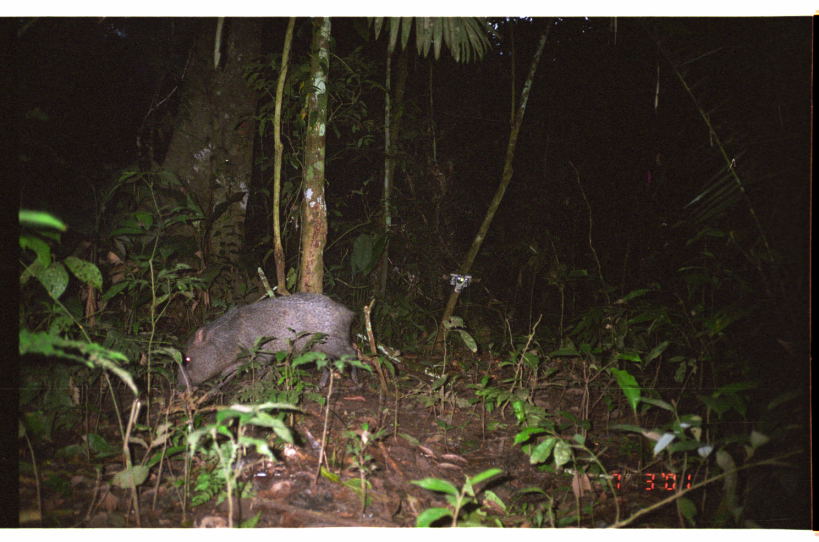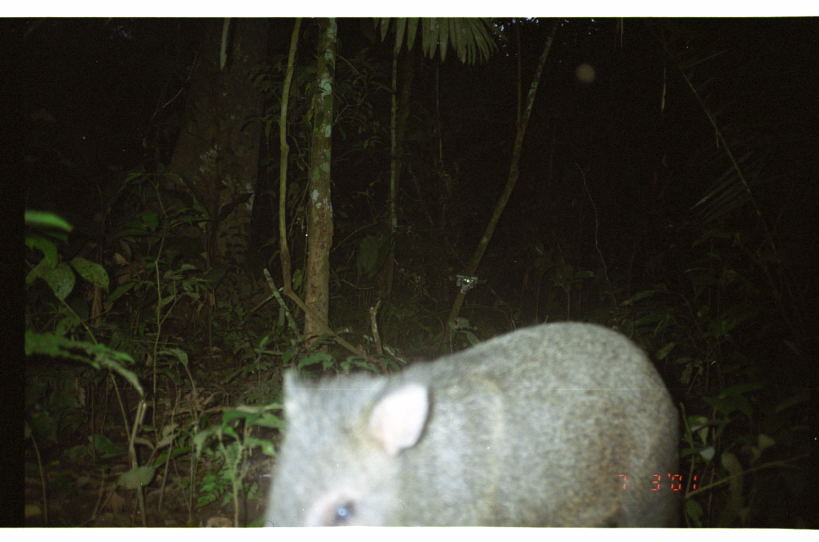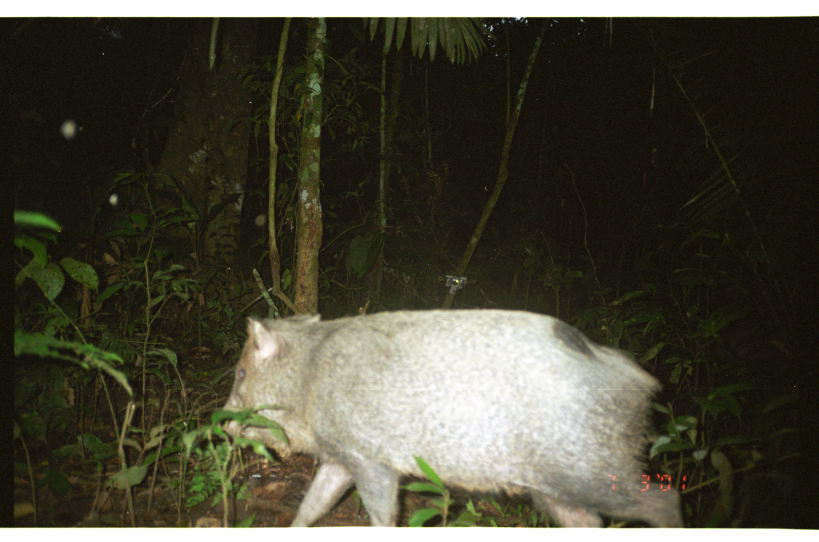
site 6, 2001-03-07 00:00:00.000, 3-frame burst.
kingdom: Animalia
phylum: Chordata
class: Mammalia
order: Artiodactyla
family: Tayassuidae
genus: Pecari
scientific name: Pecari tajacu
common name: collared peccary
Pecari tajacu (collared peccary).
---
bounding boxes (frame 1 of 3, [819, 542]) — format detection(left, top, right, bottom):
pecari tajacu: detection(176, 292, 359, 392)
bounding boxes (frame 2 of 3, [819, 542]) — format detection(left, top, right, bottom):
pecari tajacu: detection(260, 317, 681, 527)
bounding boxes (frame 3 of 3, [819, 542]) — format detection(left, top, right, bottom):
pecari tajacu: detection(209, 308, 687, 528)